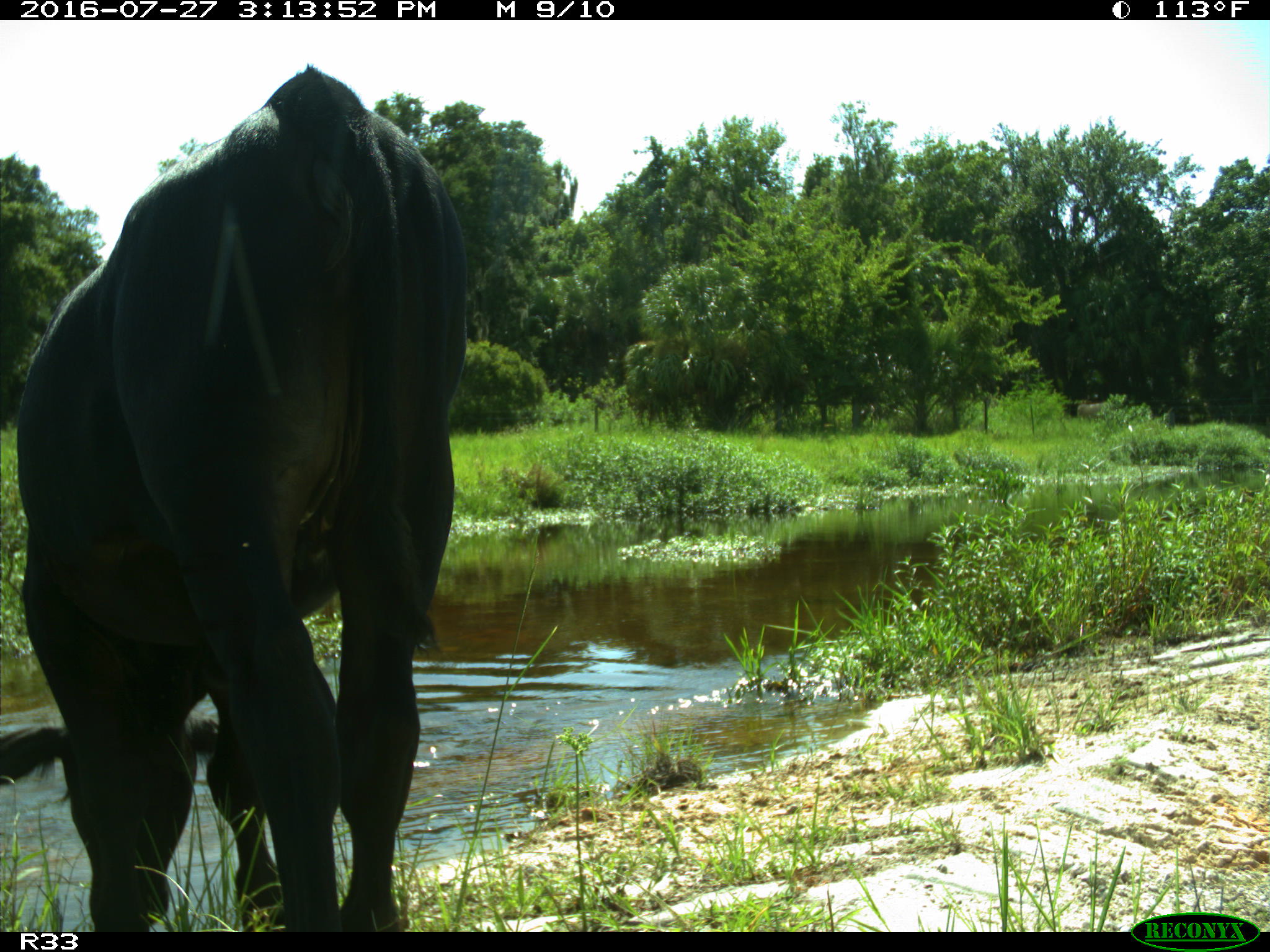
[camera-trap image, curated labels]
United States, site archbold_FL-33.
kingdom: Animalia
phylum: Chordata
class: Mammalia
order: Artiodactyla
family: Bovidae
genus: Bos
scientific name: Bos taurus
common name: domestic cow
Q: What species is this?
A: Bos taurus (domestic cow).